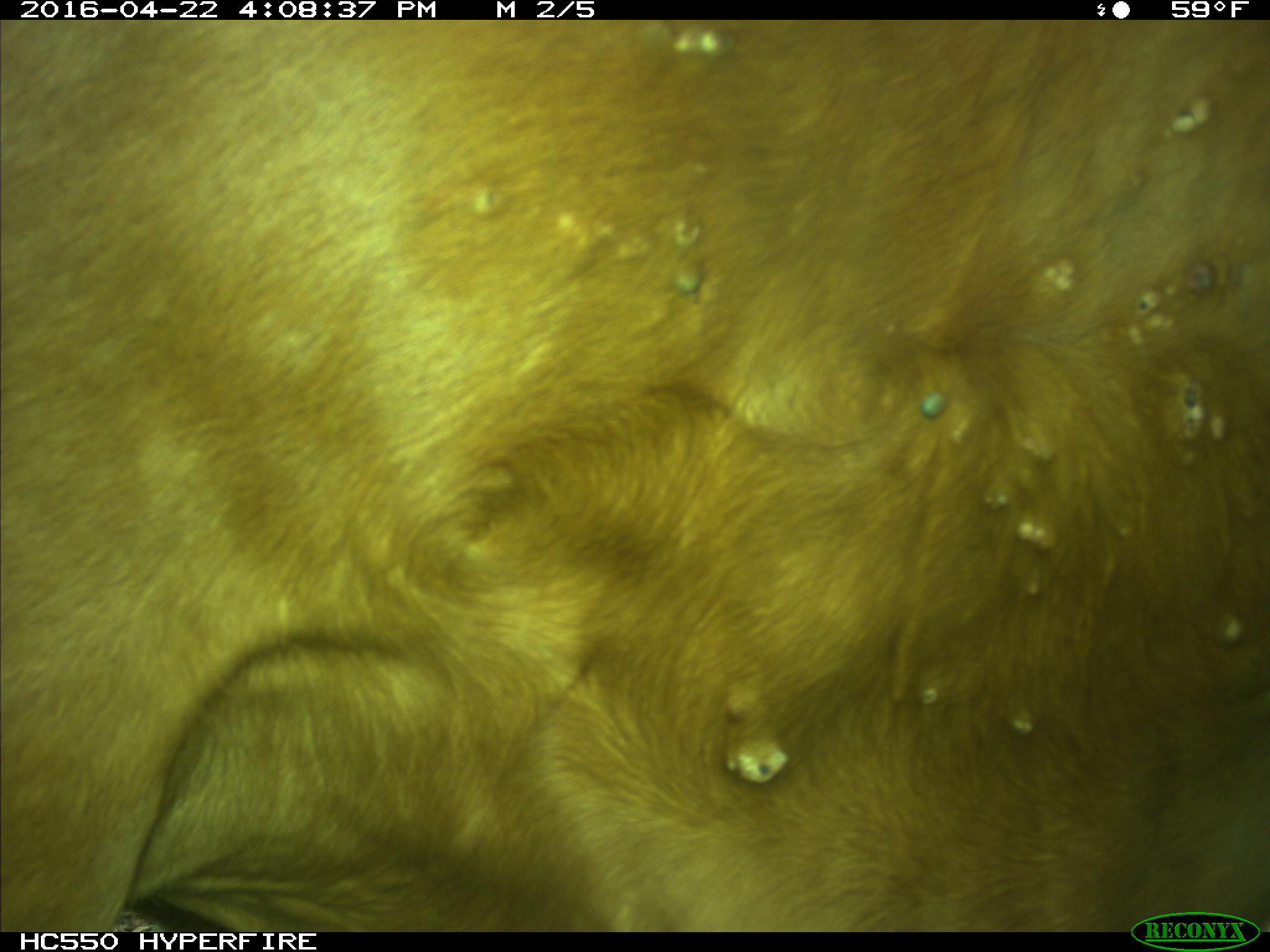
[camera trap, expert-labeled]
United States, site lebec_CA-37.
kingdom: Animalia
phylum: Chordata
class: Mammalia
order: Artiodactyla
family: Bovidae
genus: Bos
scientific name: Bos taurus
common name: domestic cow